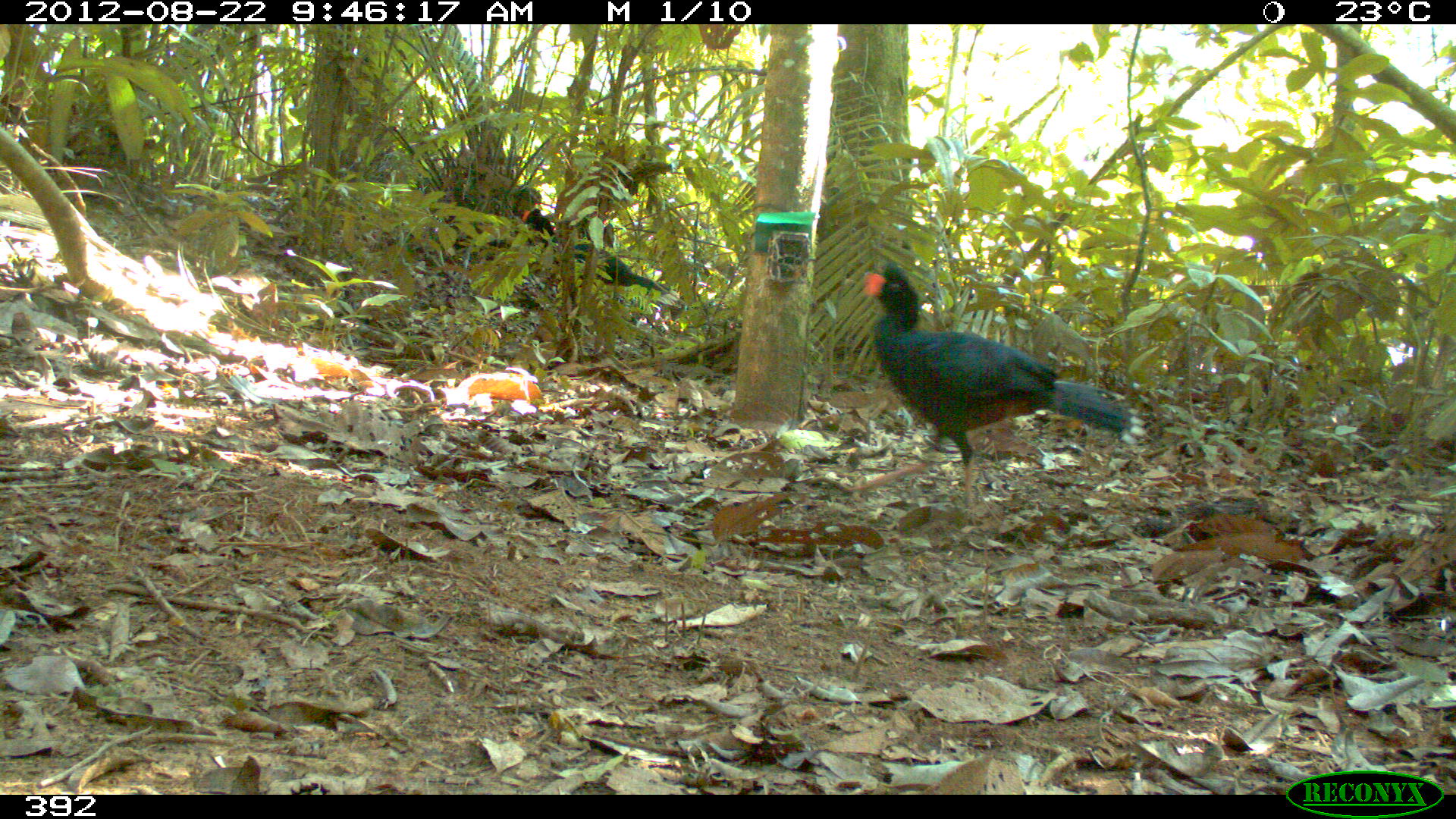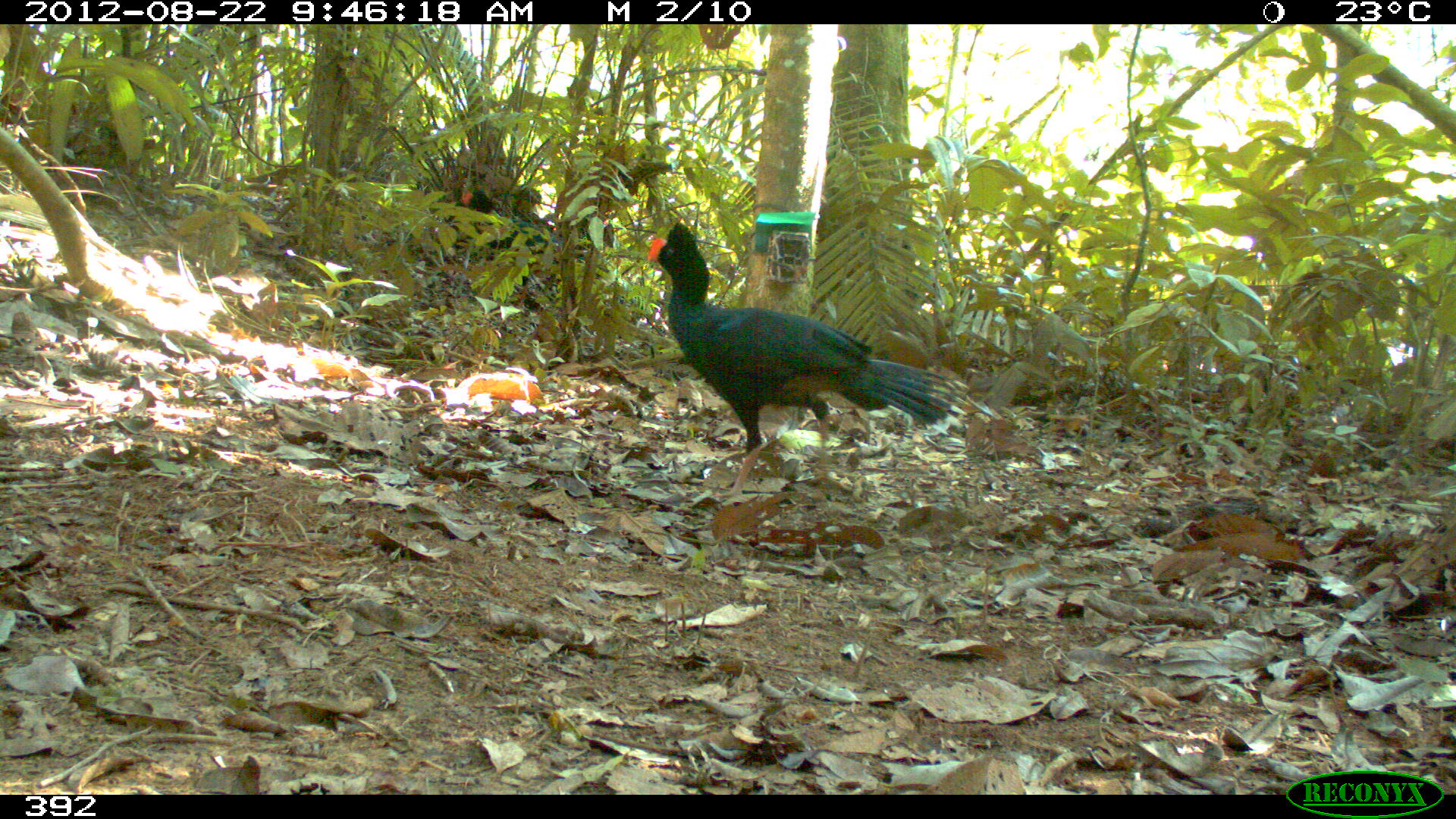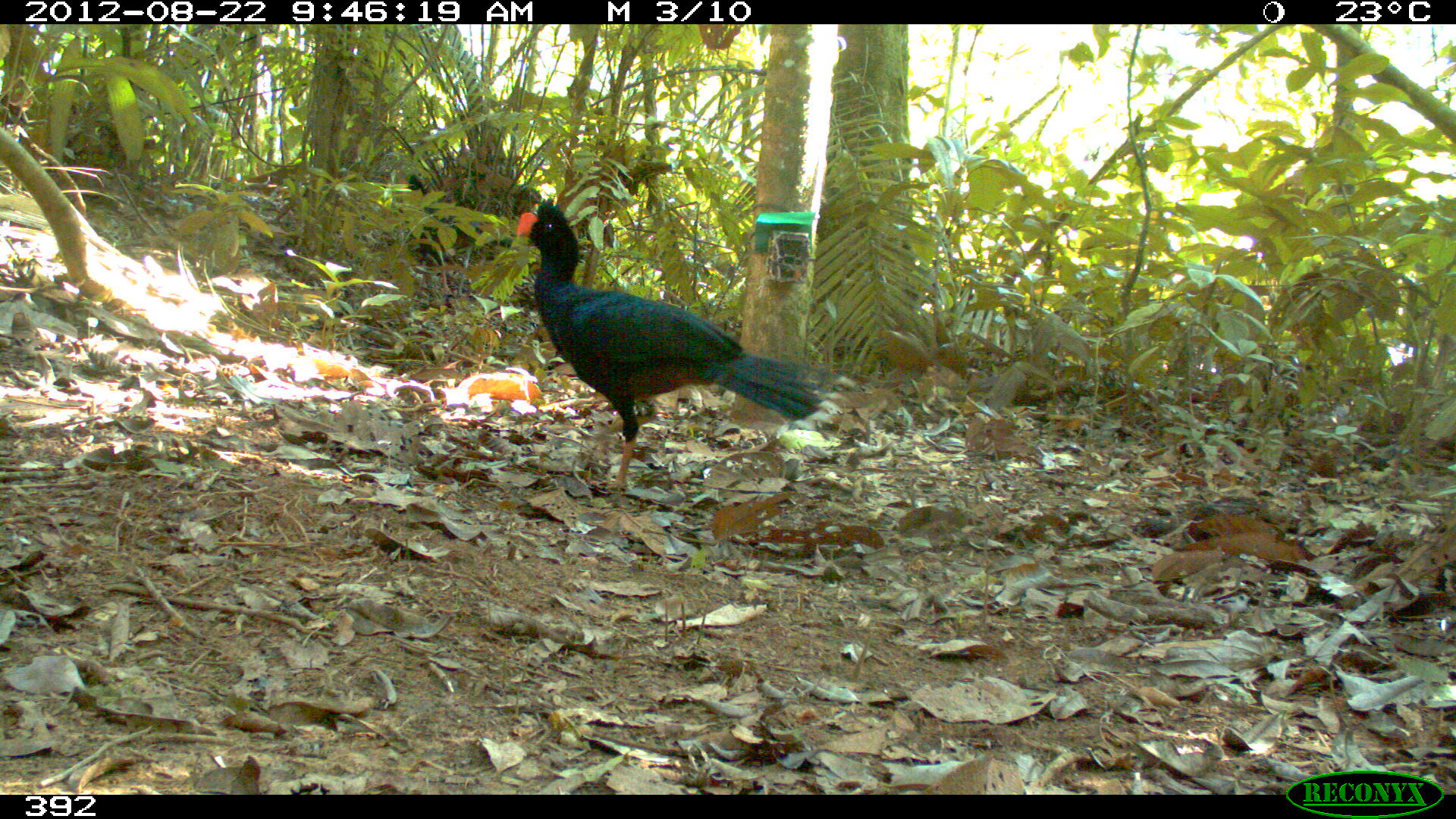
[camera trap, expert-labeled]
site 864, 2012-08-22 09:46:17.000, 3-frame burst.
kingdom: Animalia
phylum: Chordata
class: Aves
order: Galliformes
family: Cracidae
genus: Mitu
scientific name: Mitu tuberosum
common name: razor-billed curassow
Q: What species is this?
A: Mitu tuberosum (razor-billed curassow).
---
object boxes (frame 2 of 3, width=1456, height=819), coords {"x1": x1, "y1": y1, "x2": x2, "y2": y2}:
mitu tuberosum: {"x1": 646, "y1": 223, "x2": 971, "y2": 500}; {"x1": 461, "y1": 186, "x2": 564, "y2": 309}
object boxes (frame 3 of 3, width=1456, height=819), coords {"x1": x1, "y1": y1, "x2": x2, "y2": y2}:
mitu tuberosum: {"x1": 512, "y1": 199, "x2": 841, "y2": 497}; {"x1": 390, "y1": 167, "x2": 511, "y2": 301}